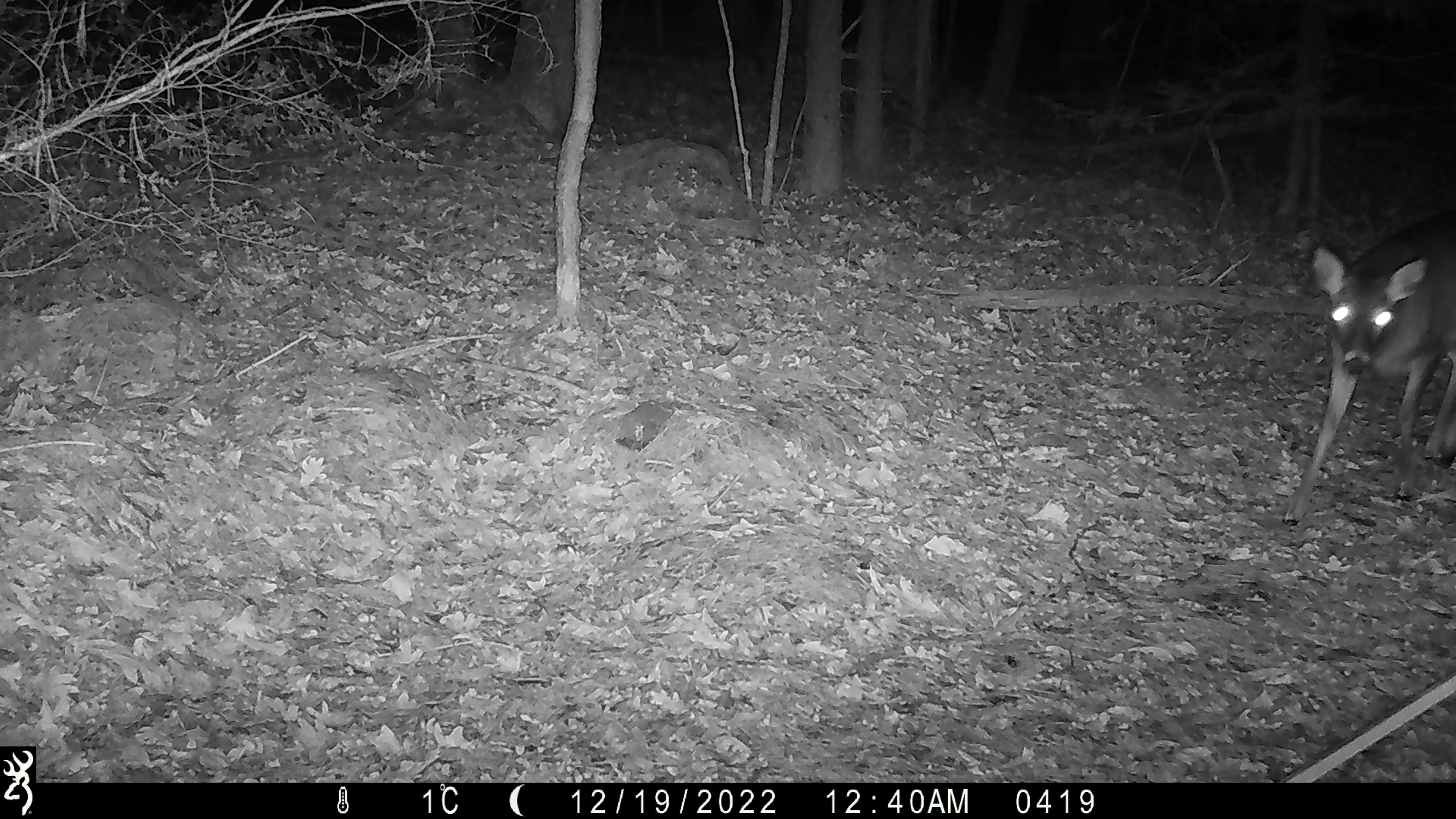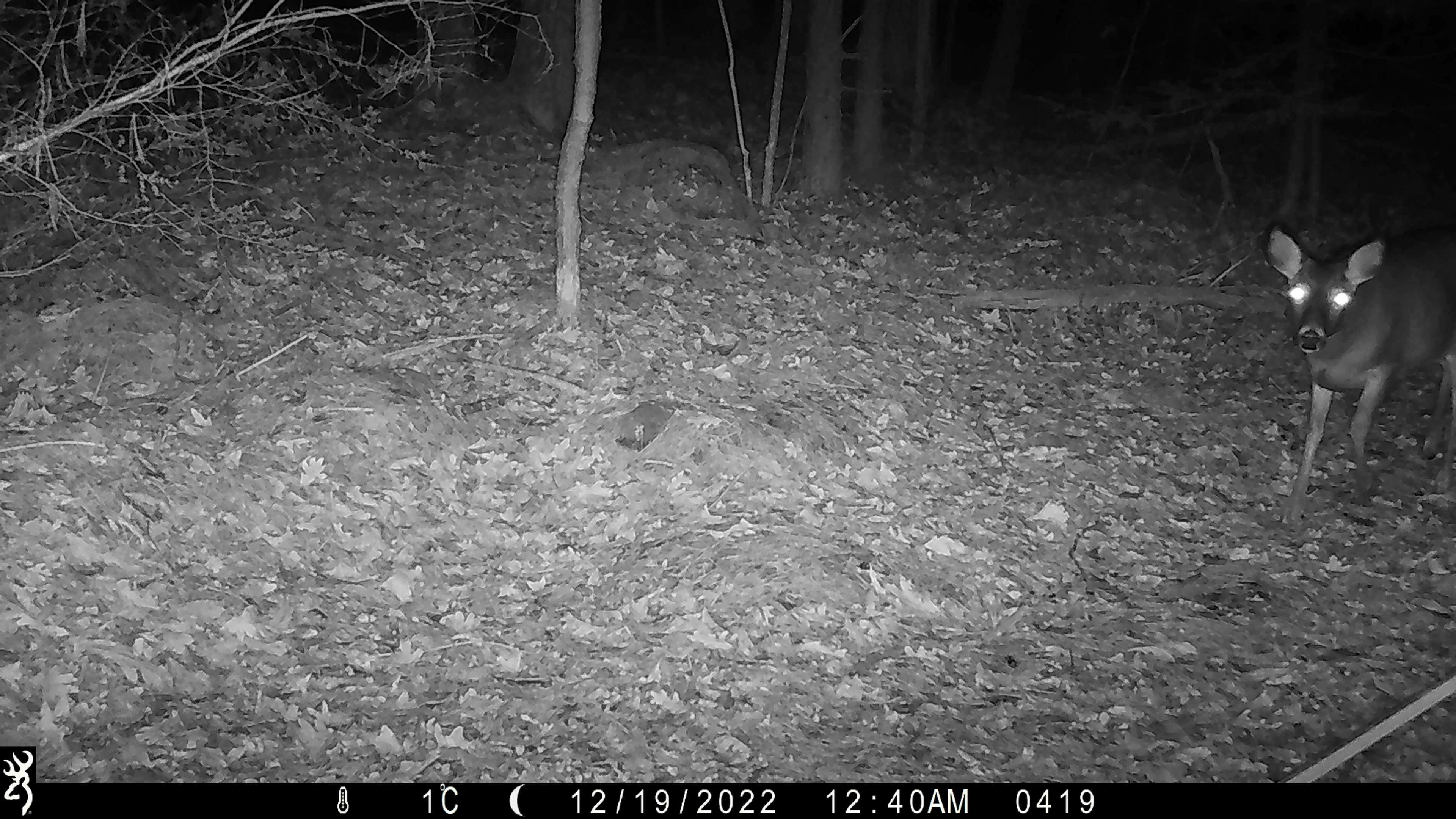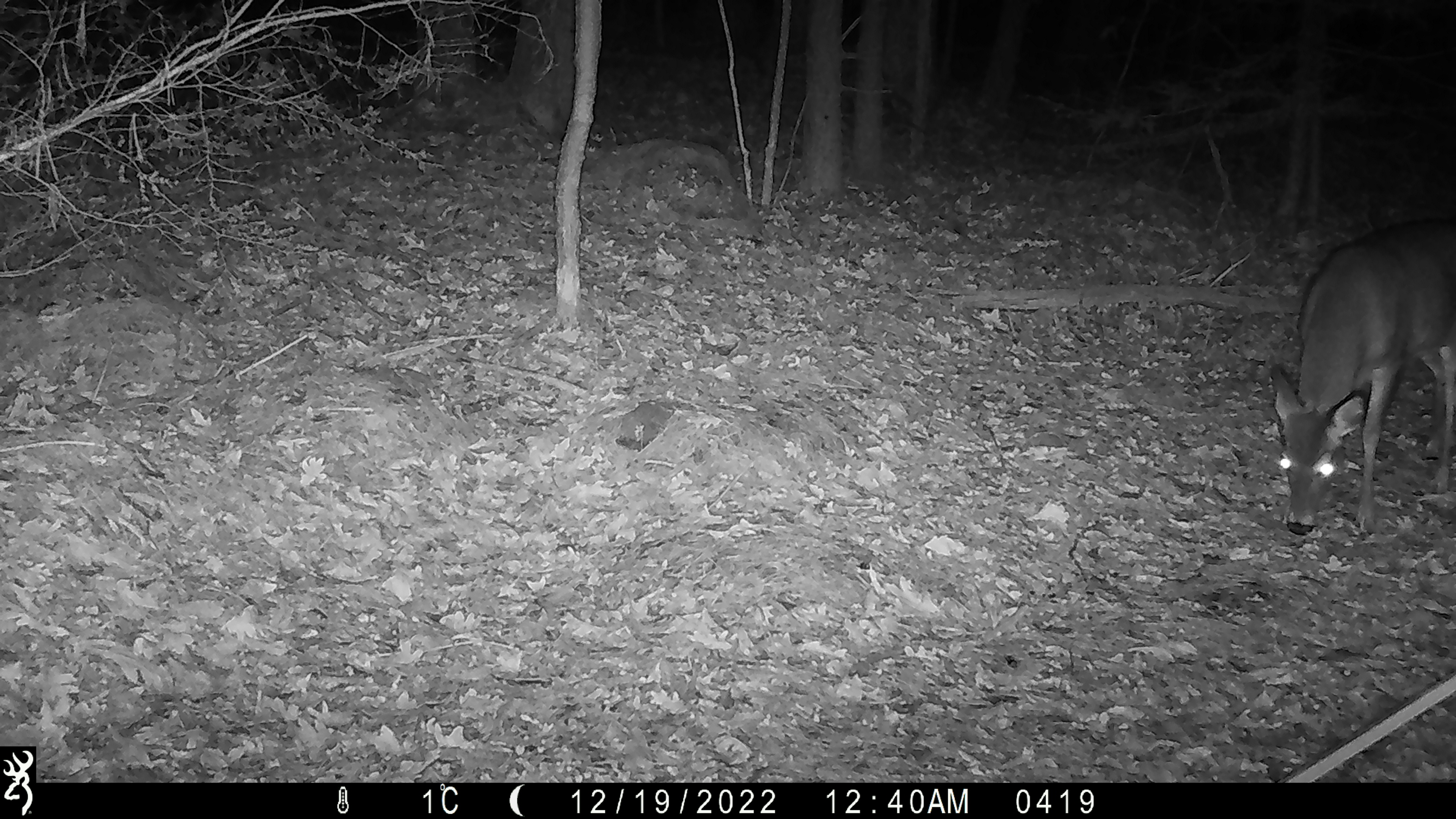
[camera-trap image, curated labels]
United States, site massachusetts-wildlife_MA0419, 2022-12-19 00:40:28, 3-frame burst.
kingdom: Animalia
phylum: Chordata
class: Mammalia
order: Artiodactyla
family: Cervidae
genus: Odocoileus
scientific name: Odocoileus virginianus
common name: white-tailed deer